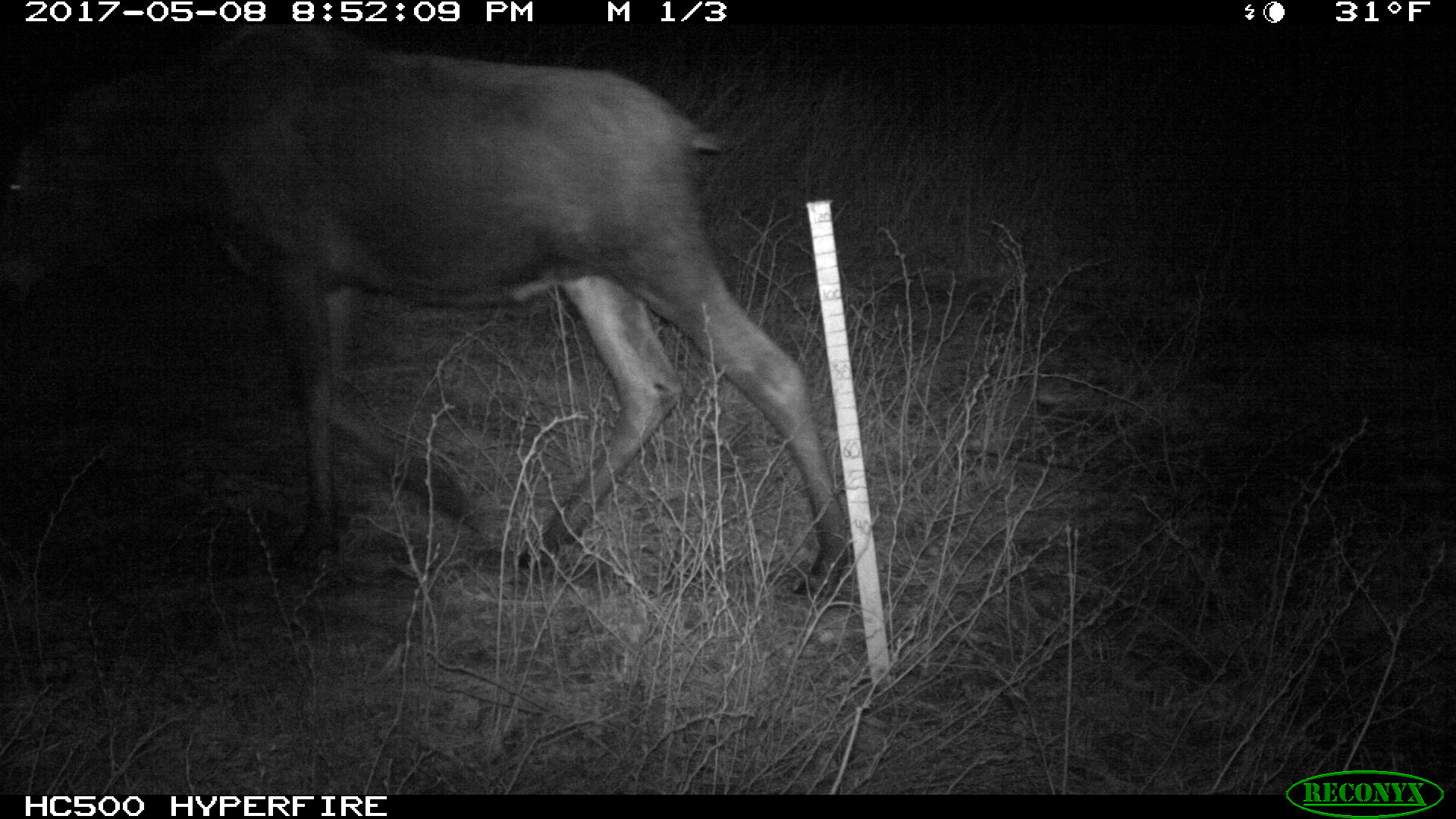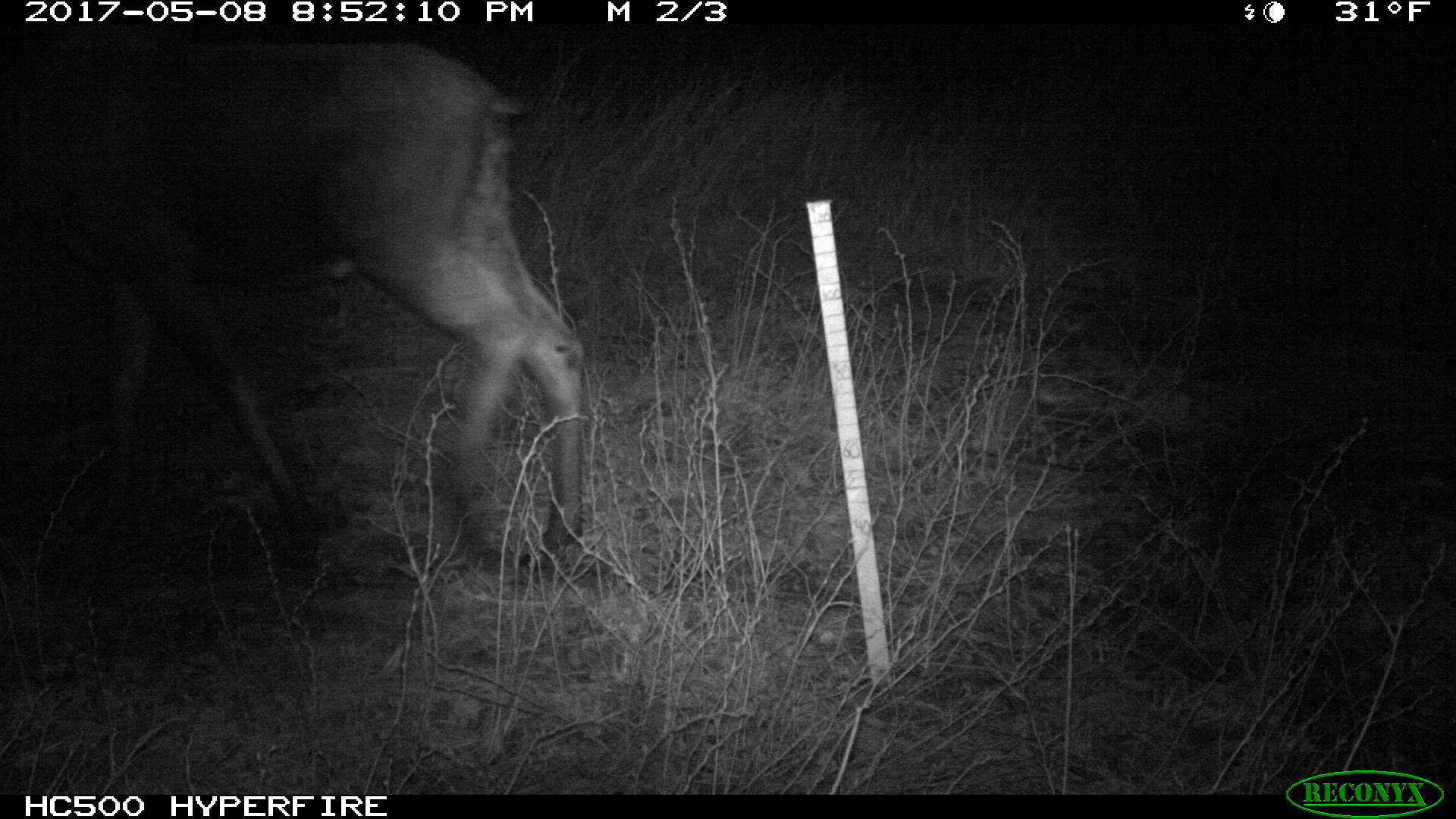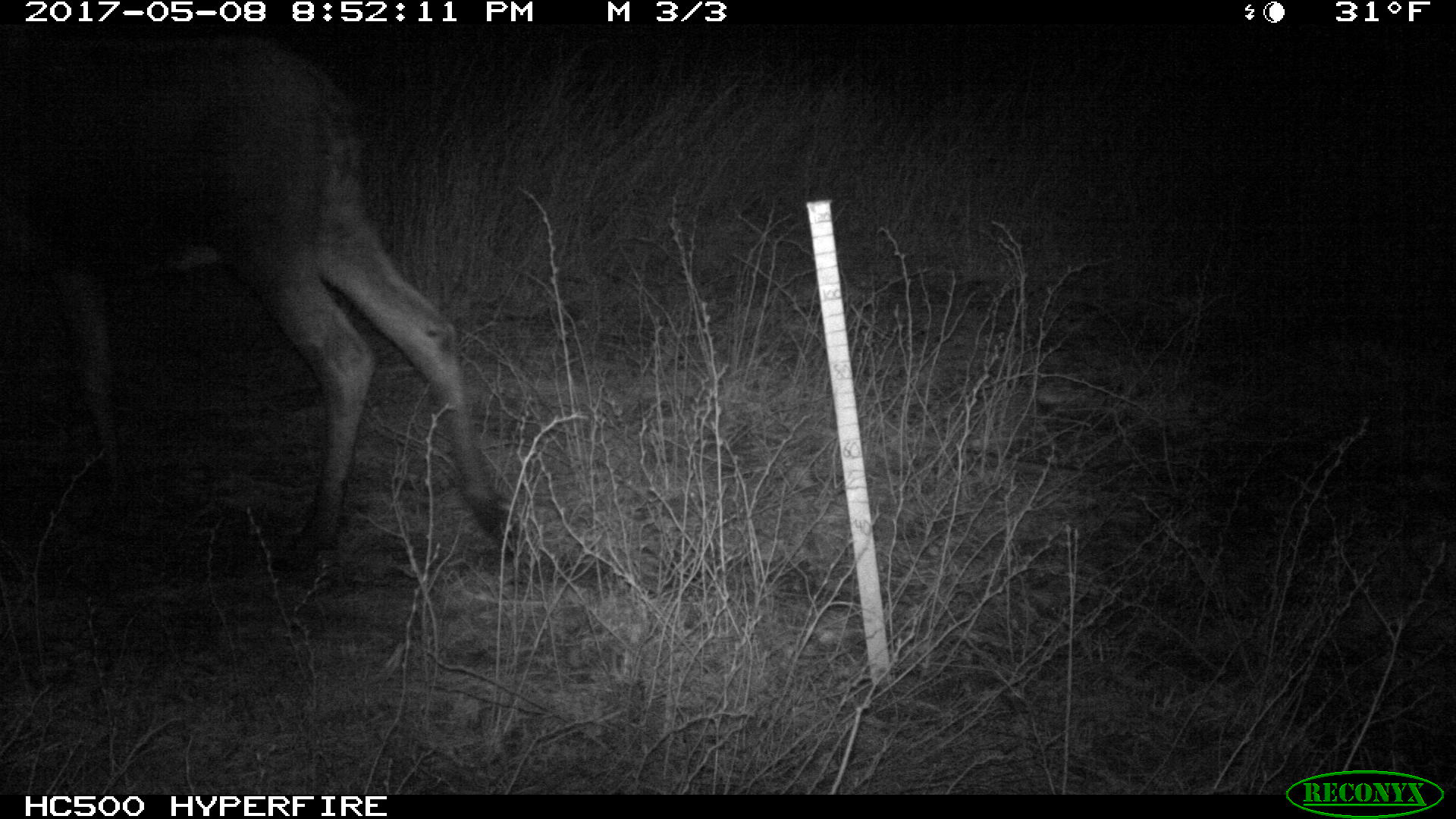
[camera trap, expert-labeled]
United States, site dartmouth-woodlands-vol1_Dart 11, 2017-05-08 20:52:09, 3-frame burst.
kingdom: Animalia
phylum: Chordata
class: Mammalia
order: Artiodactyla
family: Cervidae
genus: Alces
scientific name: Alces alces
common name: moose